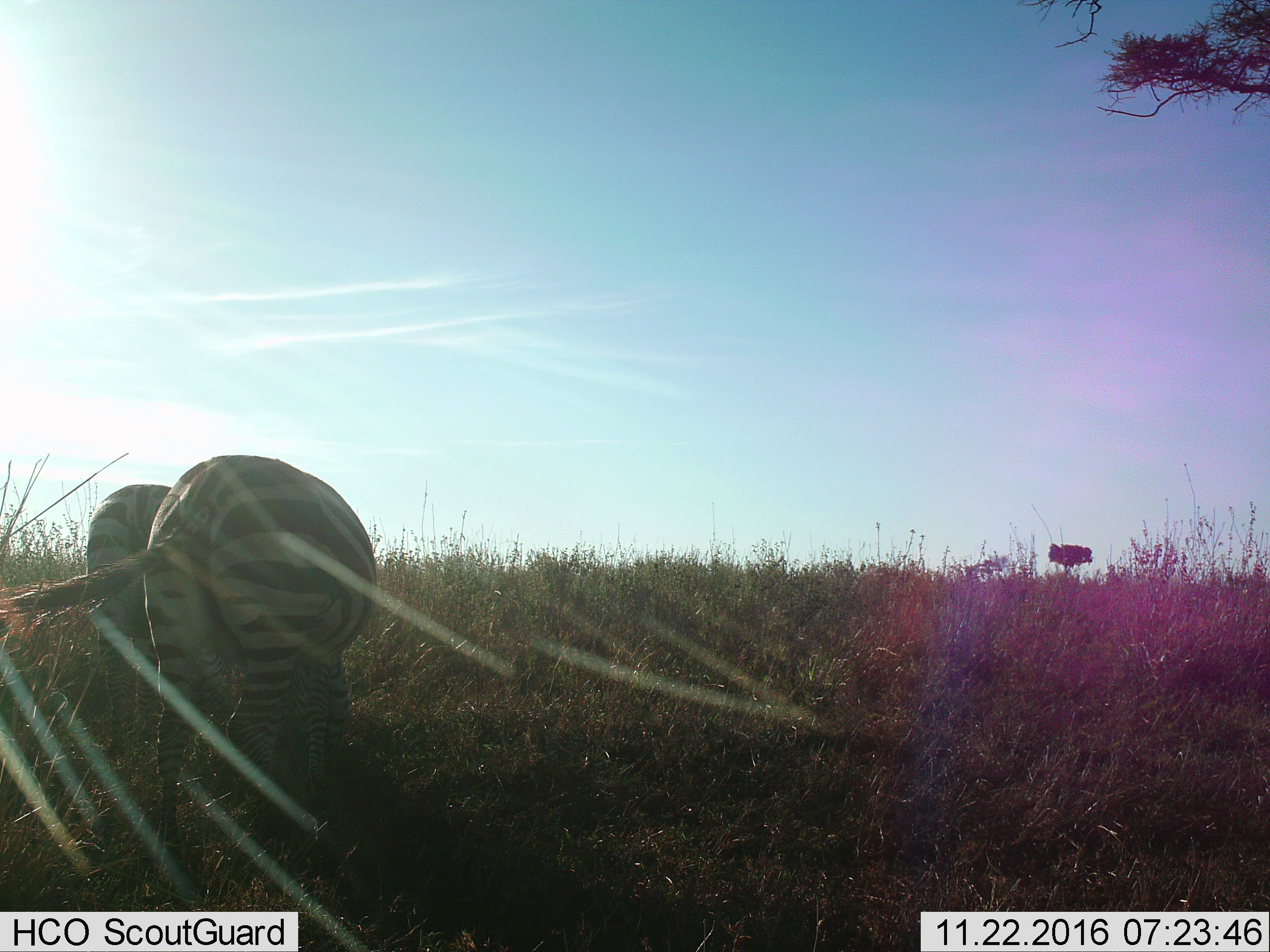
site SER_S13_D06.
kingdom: Animalia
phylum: Chordata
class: Mammalia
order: Perissodactyla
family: Equidae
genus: Equus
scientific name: Equus quagga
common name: plains zebra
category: zebraplains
Zebraplains (plains zebra) (Equus quagga), count 2. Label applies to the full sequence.